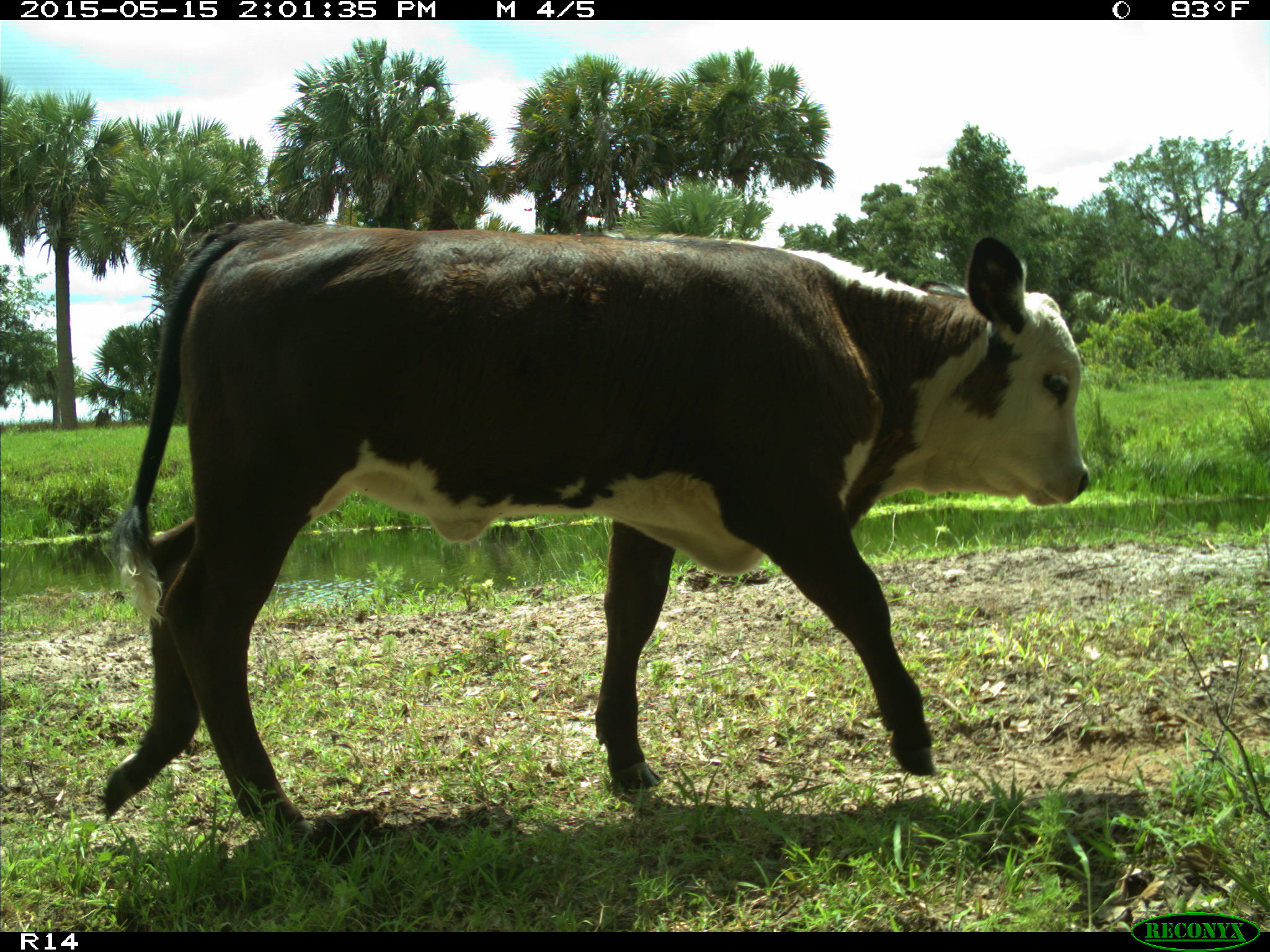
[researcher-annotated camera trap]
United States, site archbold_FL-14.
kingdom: Animalia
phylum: Chordata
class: Mammalia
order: Artiodactyla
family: Bovidae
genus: Bos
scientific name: Bos taurus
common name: domestic cow